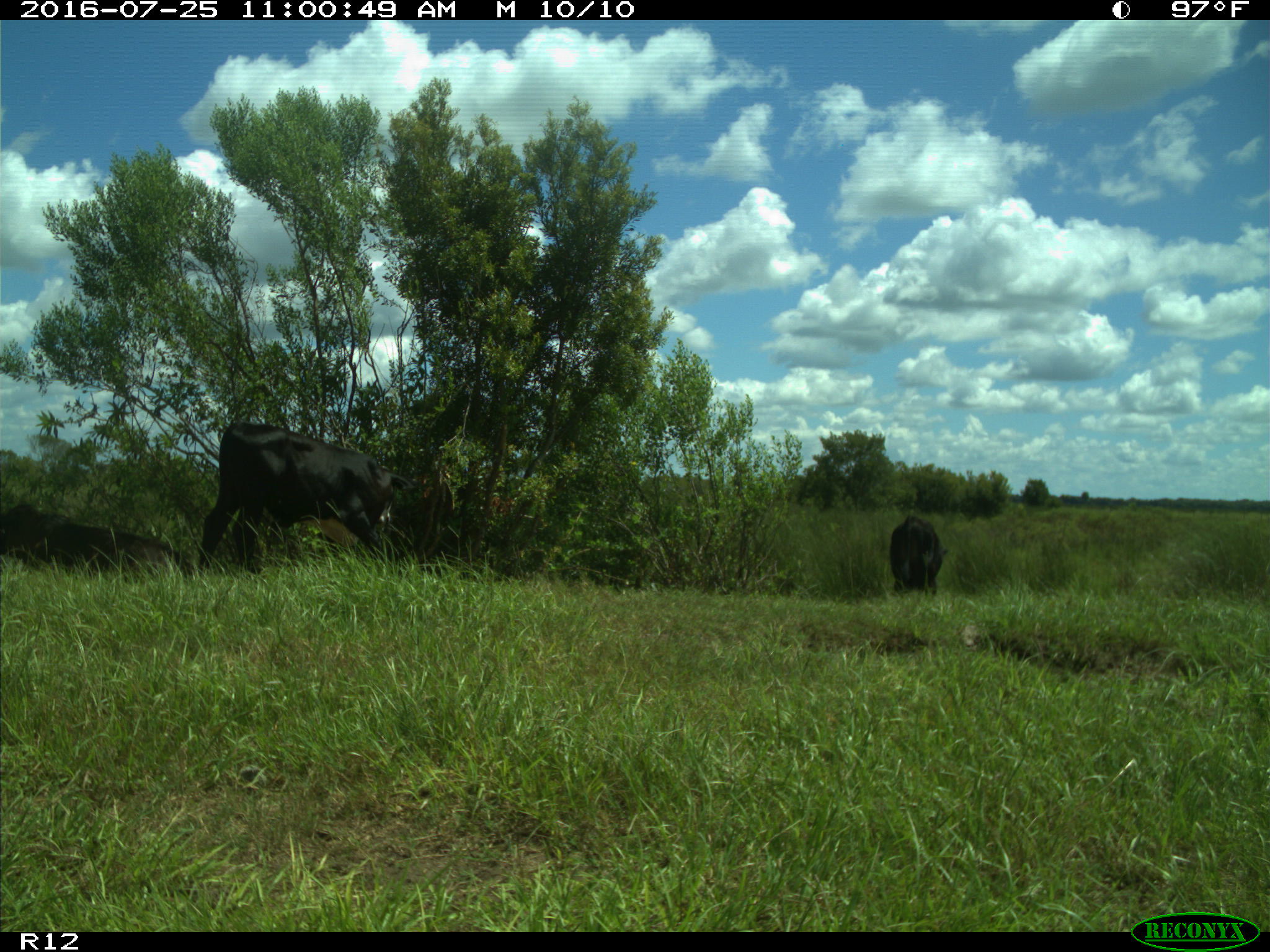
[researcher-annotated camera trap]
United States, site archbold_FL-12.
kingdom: Animalia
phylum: Chordata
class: Mammalia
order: Artiodactyla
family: Bovidae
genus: Bos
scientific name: Bos taurus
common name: domestic cow